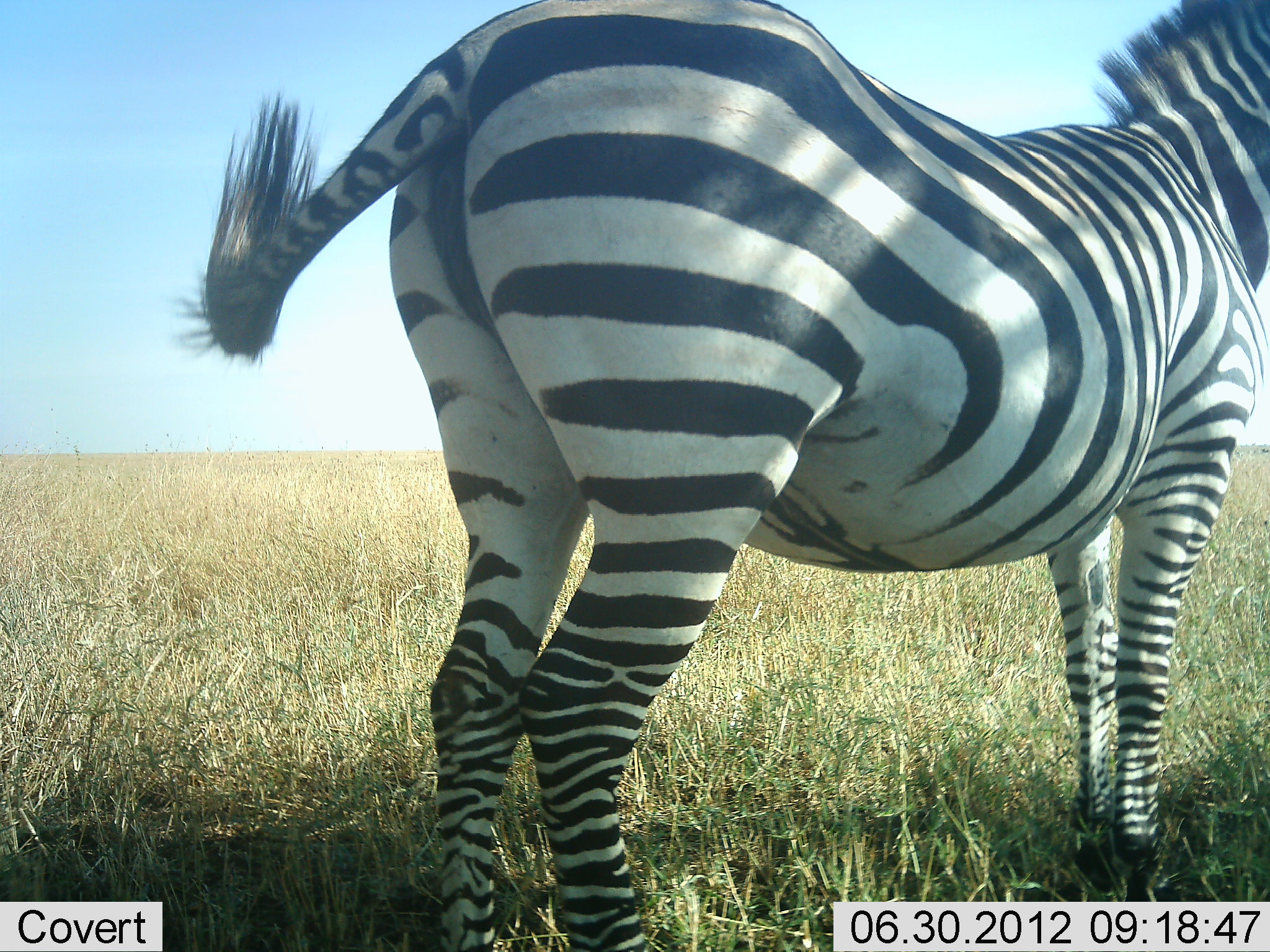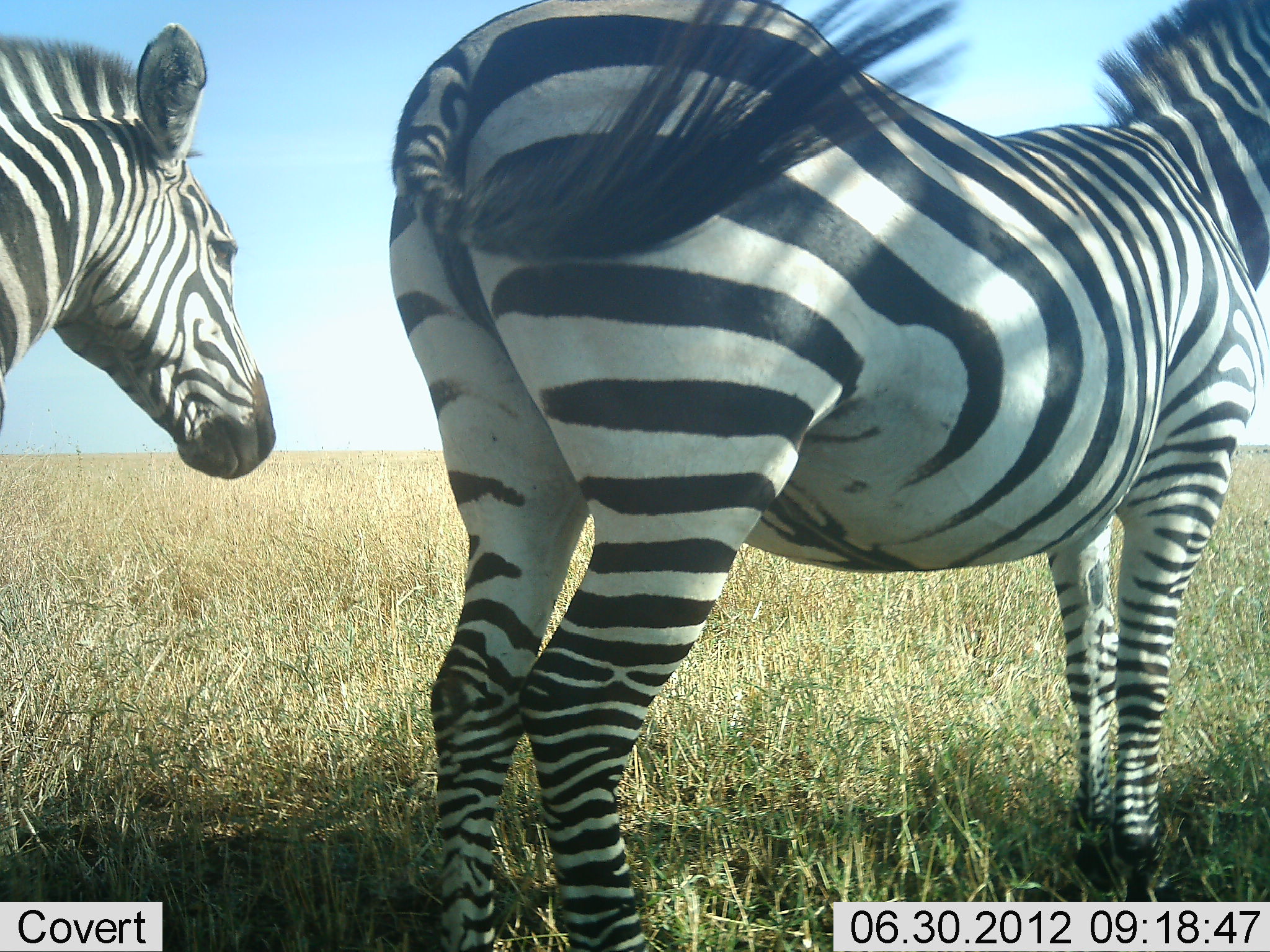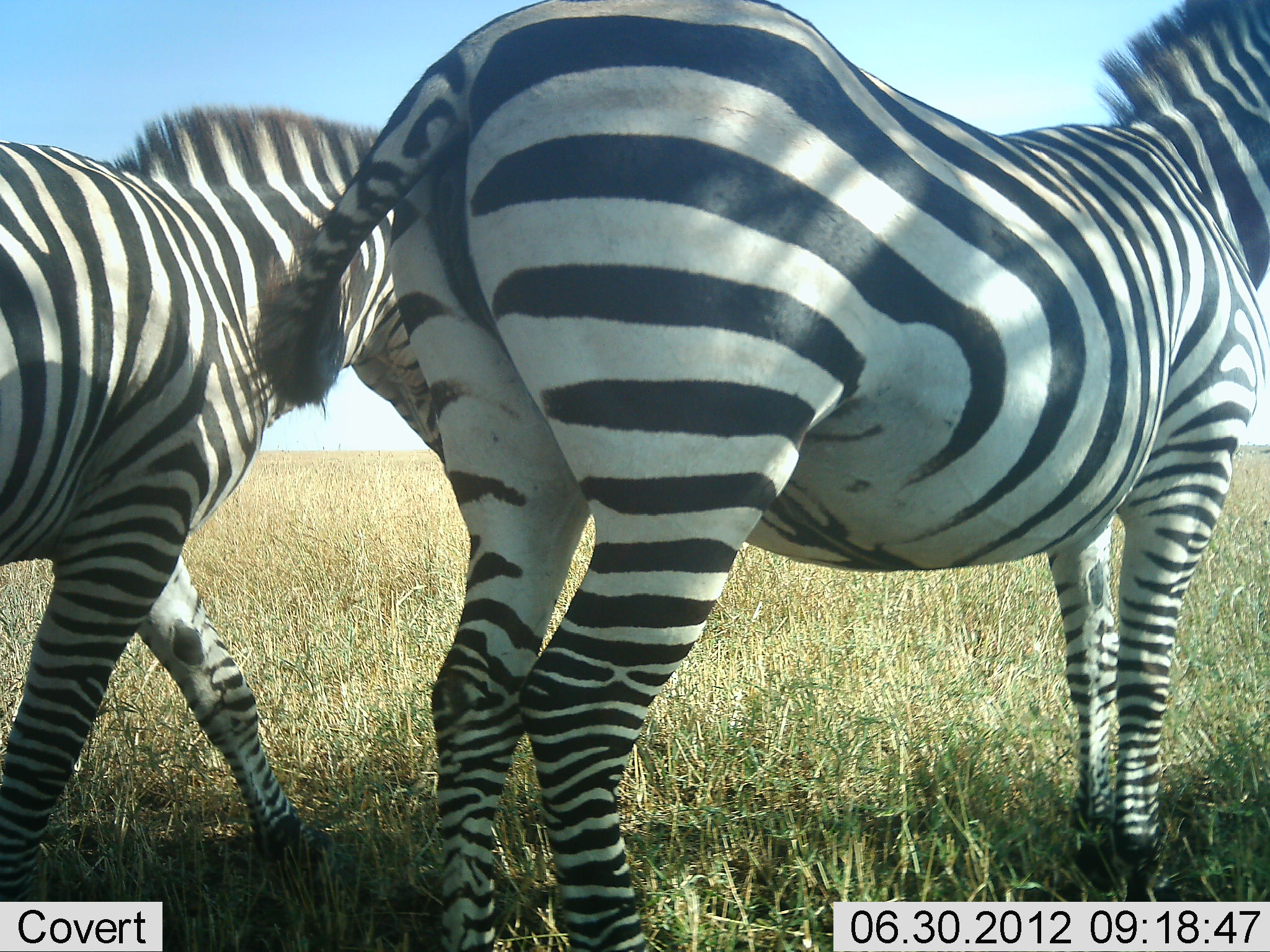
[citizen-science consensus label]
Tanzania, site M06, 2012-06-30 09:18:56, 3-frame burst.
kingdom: Animalia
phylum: Chordata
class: Mammalia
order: Perissodactyla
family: Equidae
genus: Equus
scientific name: Equus quagga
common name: plains zebra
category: zebra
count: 2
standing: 100%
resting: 0%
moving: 60%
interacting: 0%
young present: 0%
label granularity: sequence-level